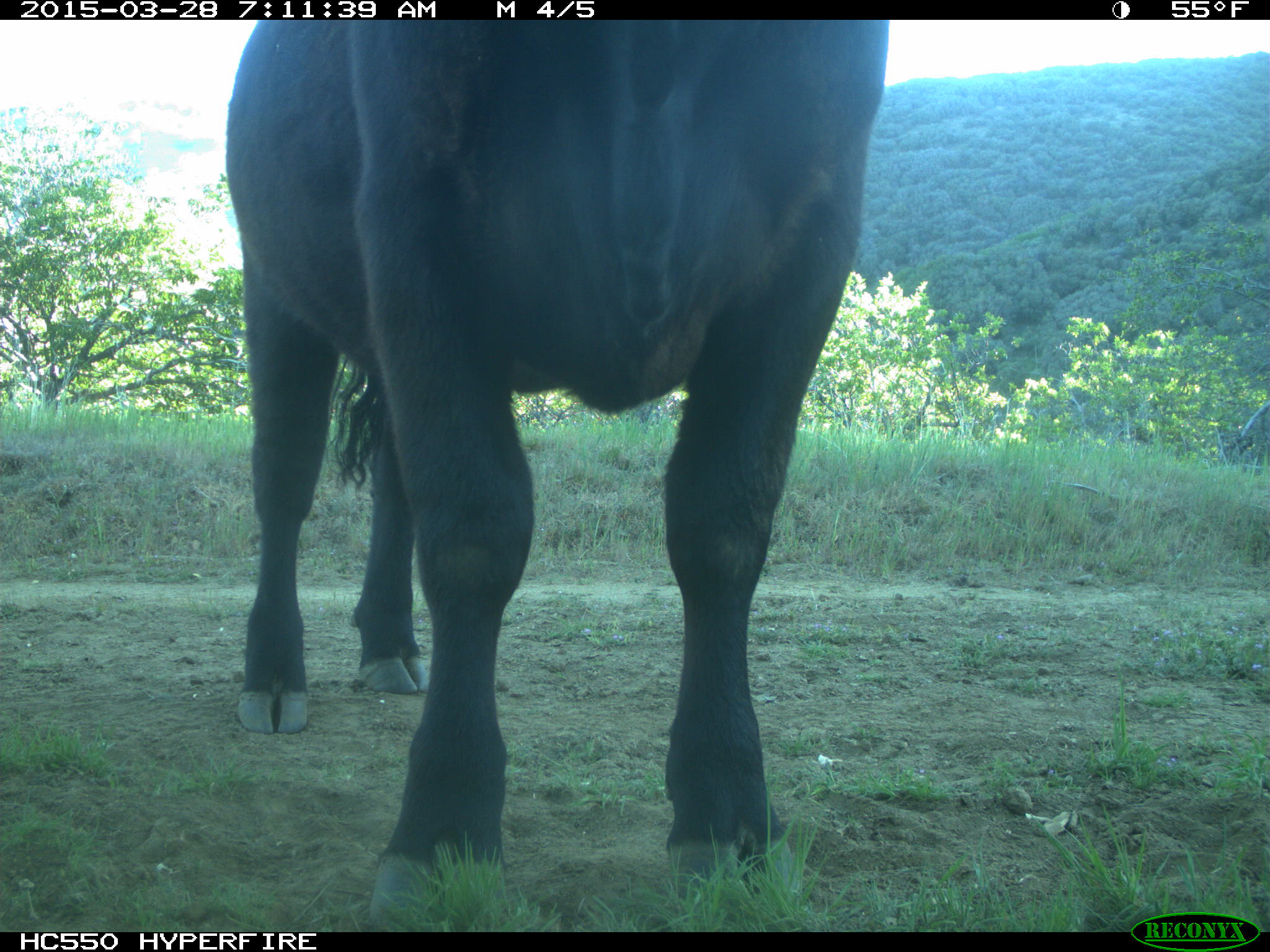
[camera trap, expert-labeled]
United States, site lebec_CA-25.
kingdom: Animalia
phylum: Chordata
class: Mammalia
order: Artiodactyla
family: Bovidae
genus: Bos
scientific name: Bos taurus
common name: domestic cow